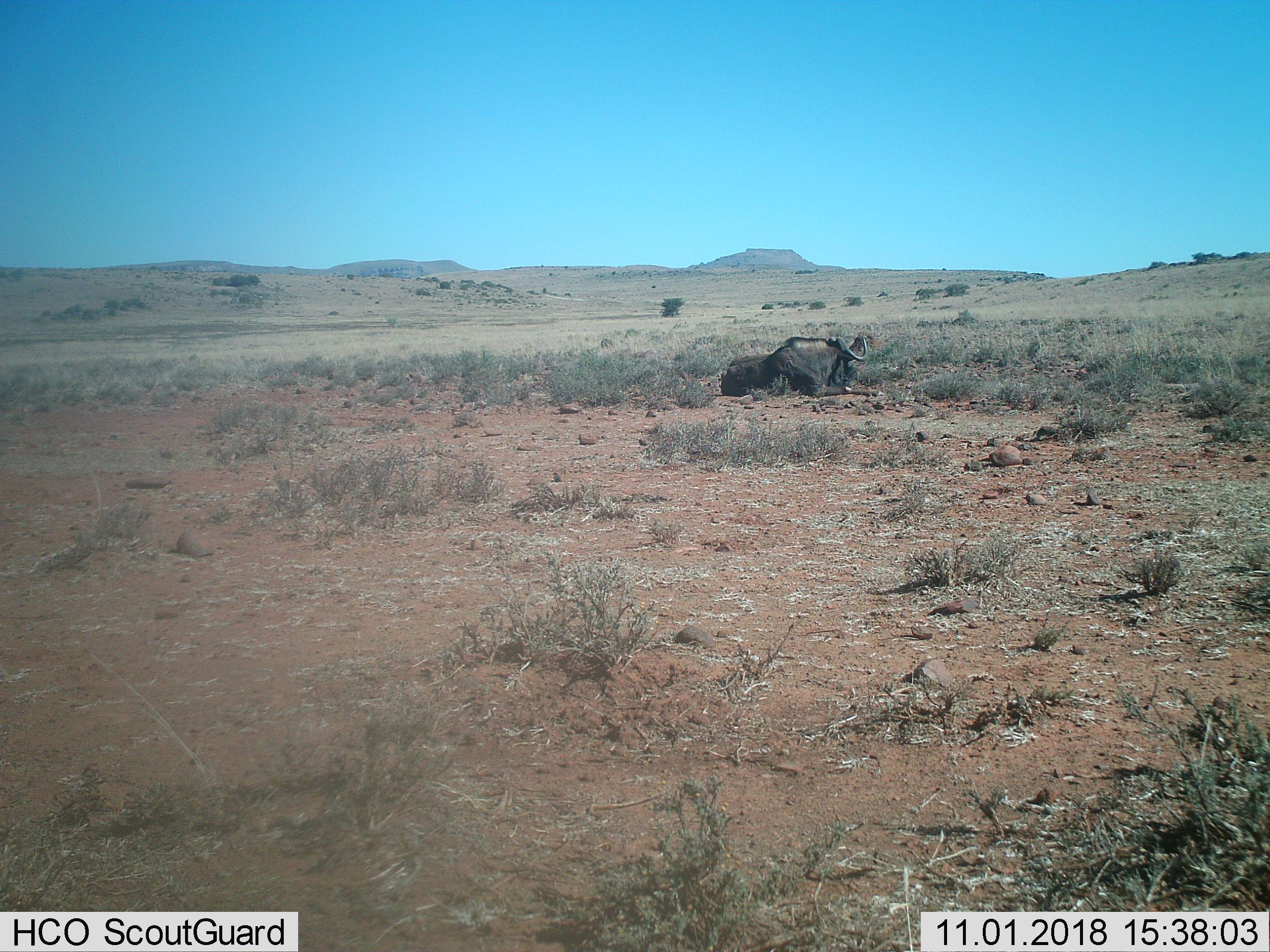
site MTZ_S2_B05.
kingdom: Animalia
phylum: Chordata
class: Mammalia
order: Artiodactyla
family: Bovidae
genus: Connochaetes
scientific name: Connochaetes gnou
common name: black wildebeest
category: wildebeestblack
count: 1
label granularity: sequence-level